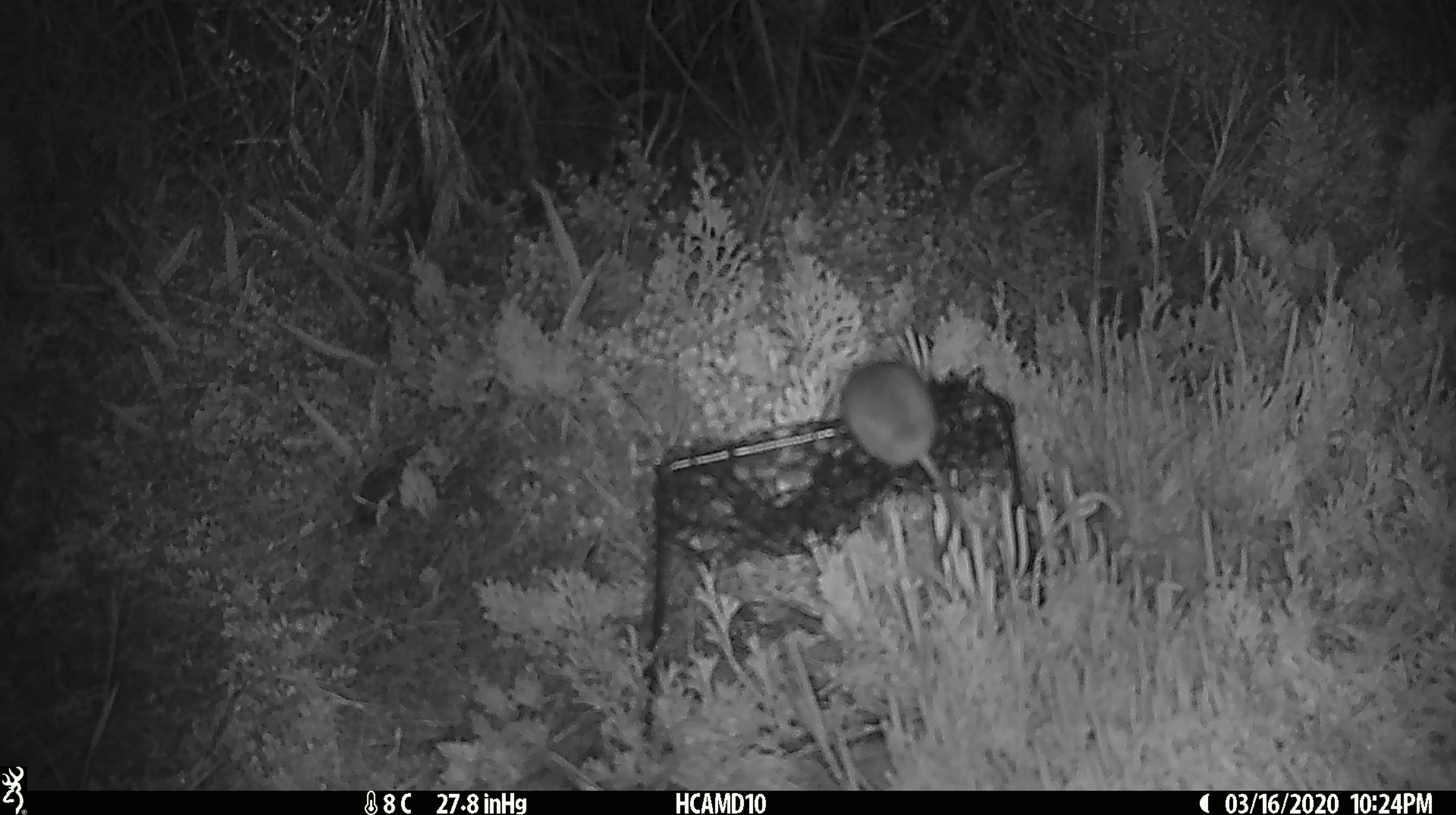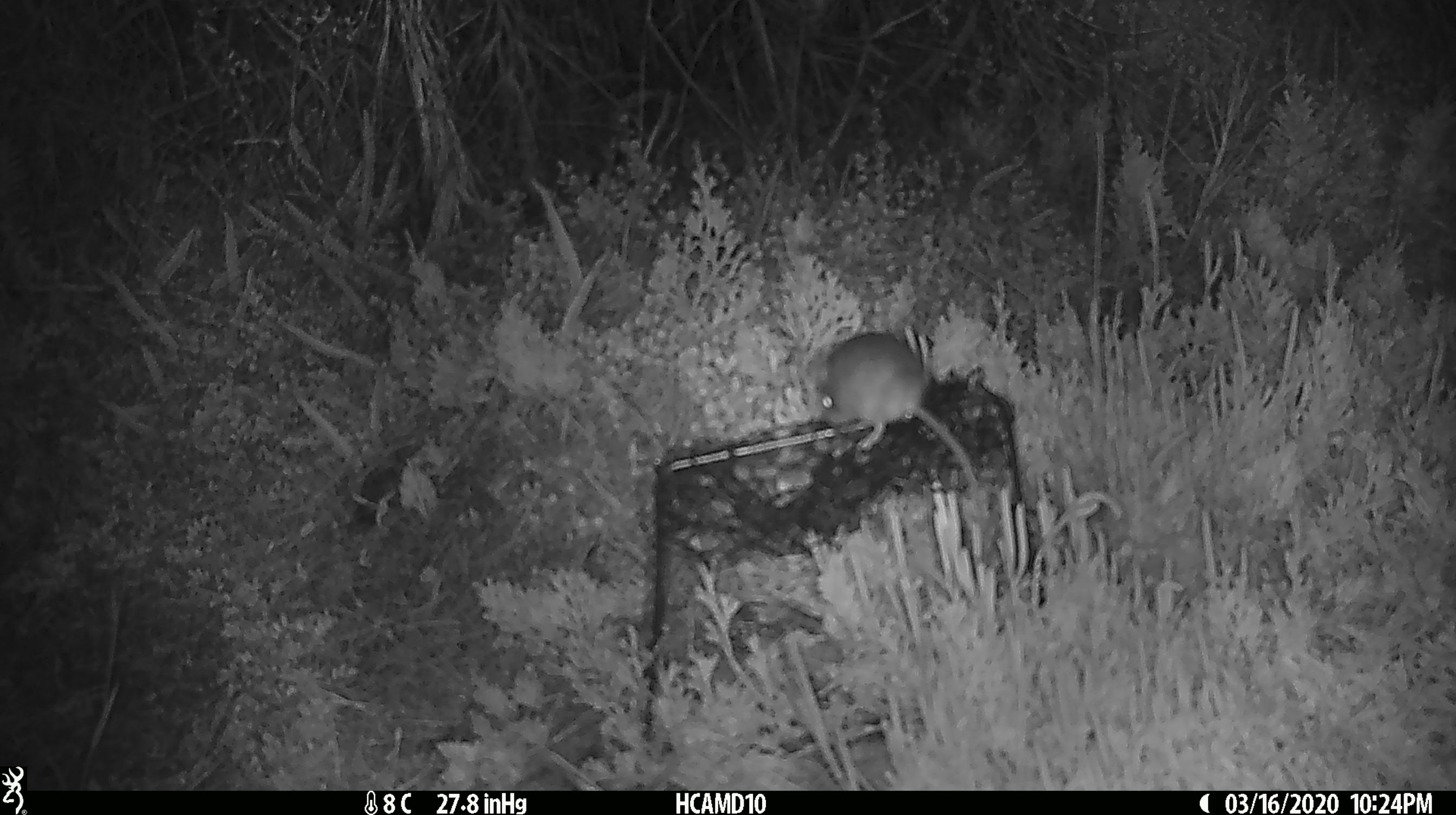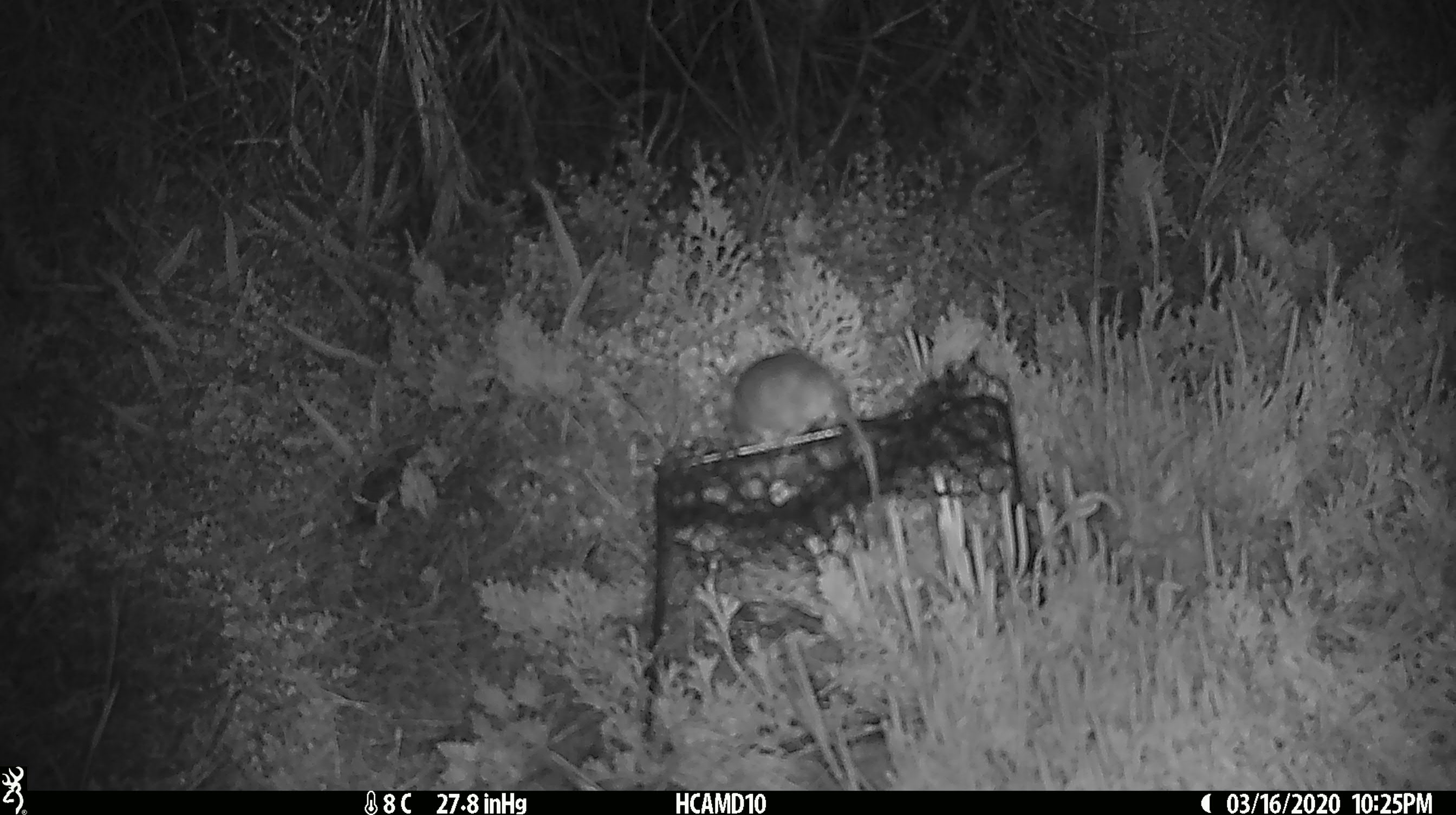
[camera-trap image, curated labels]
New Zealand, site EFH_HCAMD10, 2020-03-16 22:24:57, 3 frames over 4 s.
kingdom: Animalia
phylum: Chordata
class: Mammalia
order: Rodentia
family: Muridae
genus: Mus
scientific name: Mus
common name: mouse